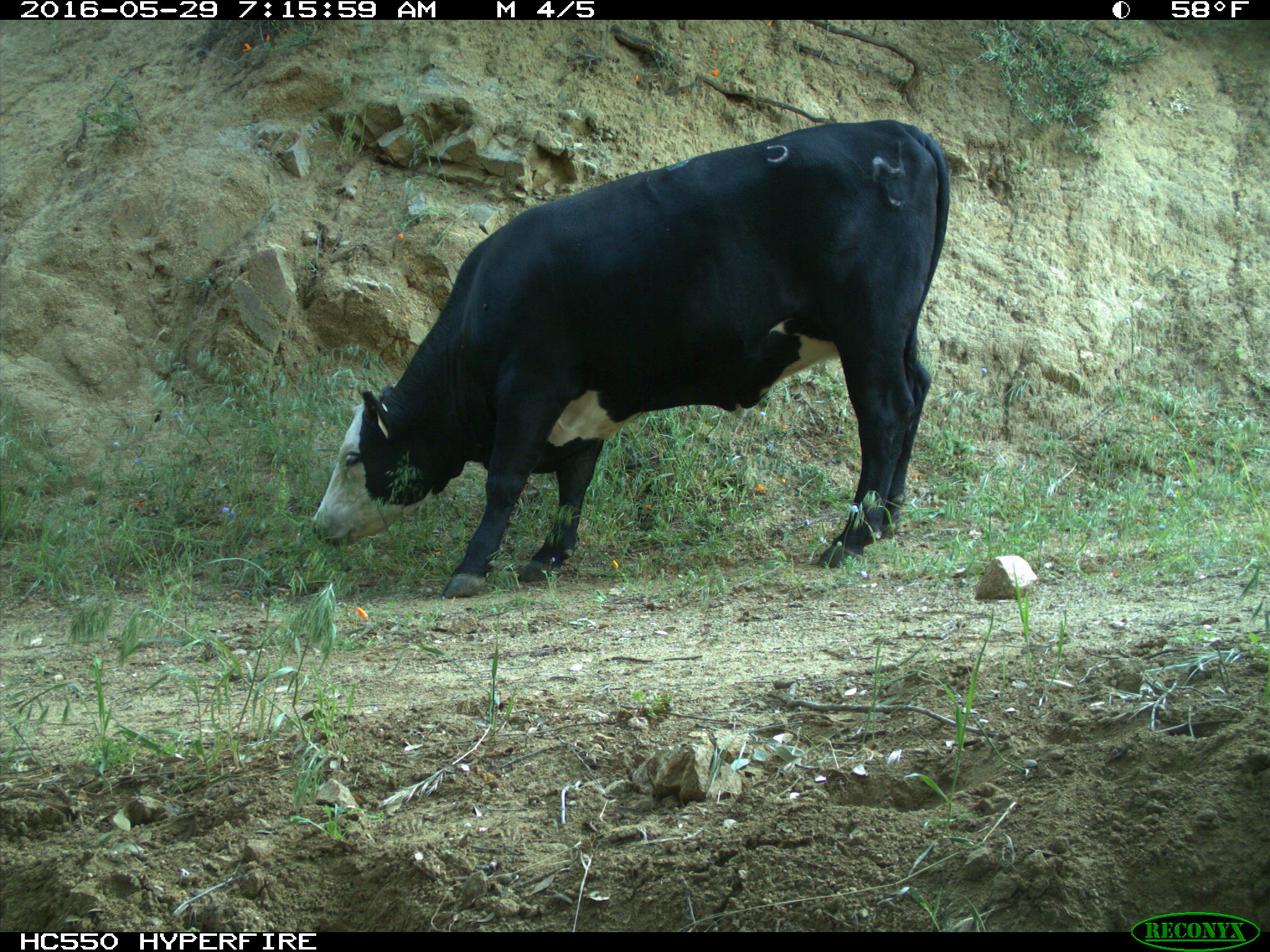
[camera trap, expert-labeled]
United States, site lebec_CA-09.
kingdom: Animalia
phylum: Chordata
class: Mammalia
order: Artiodactyla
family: Bovidae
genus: Bos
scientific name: Bos taurus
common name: domestic cow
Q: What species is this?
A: Bos taurus (domestic cow).